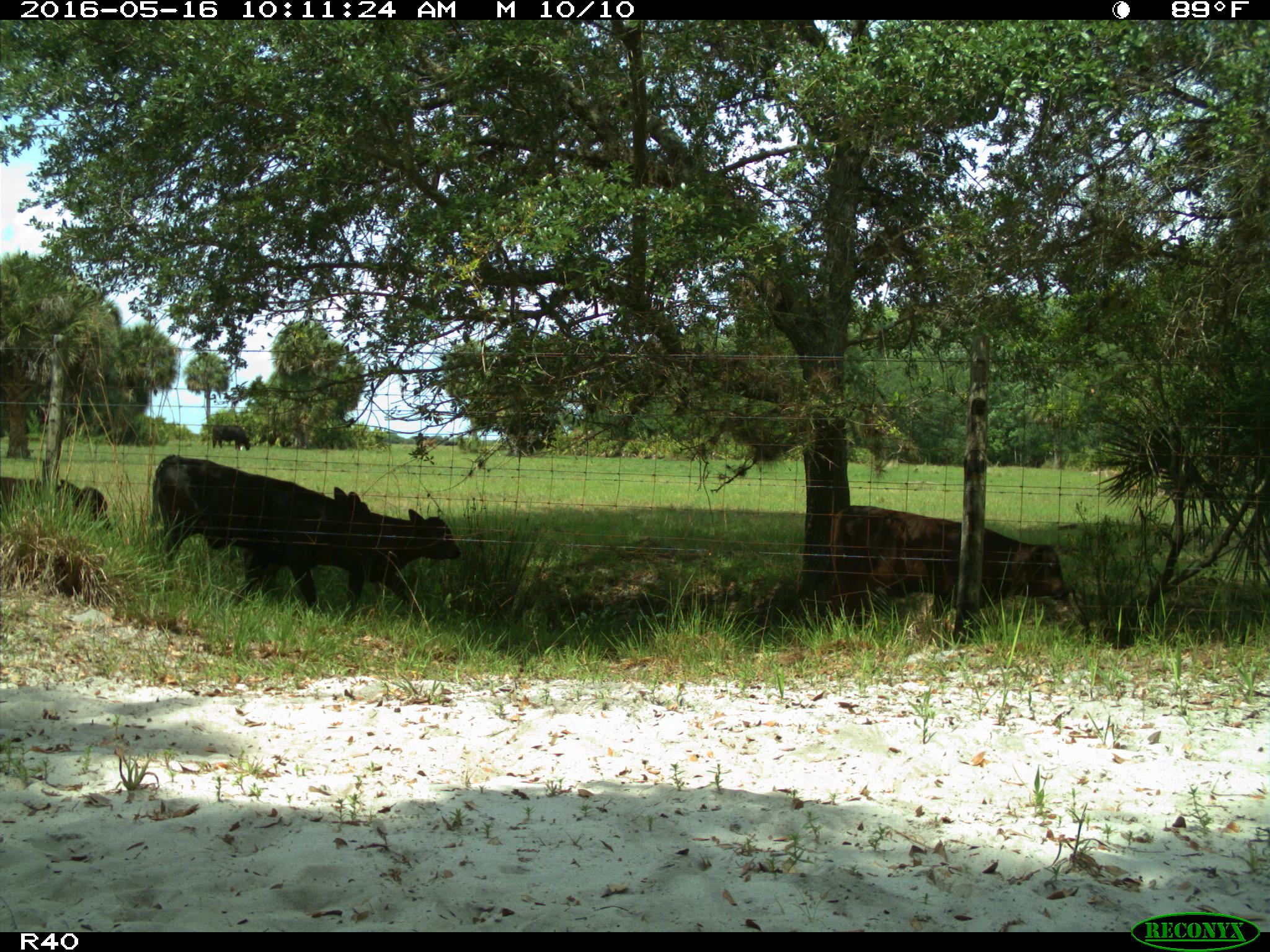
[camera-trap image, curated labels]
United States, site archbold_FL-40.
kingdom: Animalia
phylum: Chordata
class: Mammalia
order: Artiodactyla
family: Bovidae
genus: Bos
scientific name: Bos taurus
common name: domestic cow